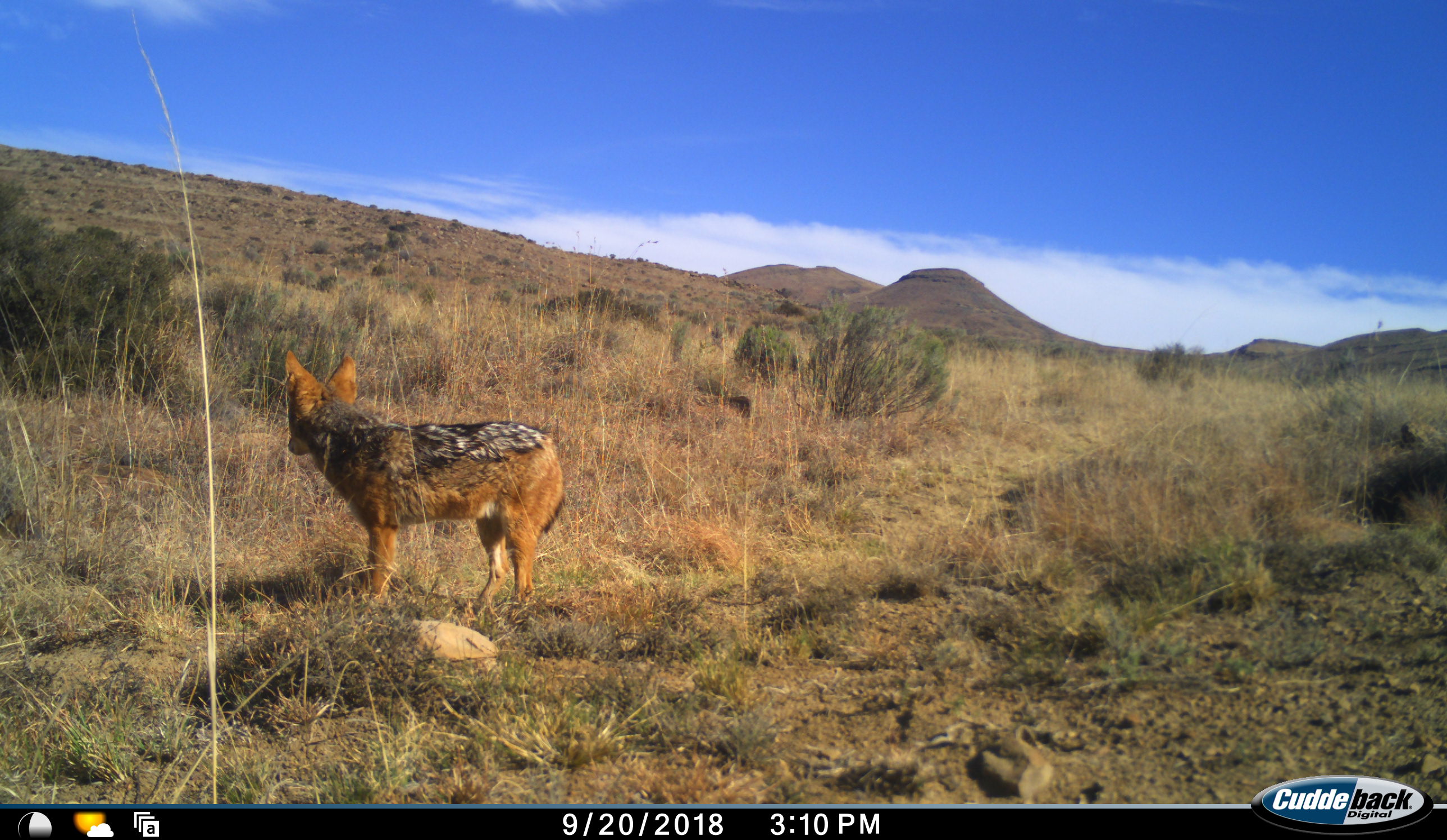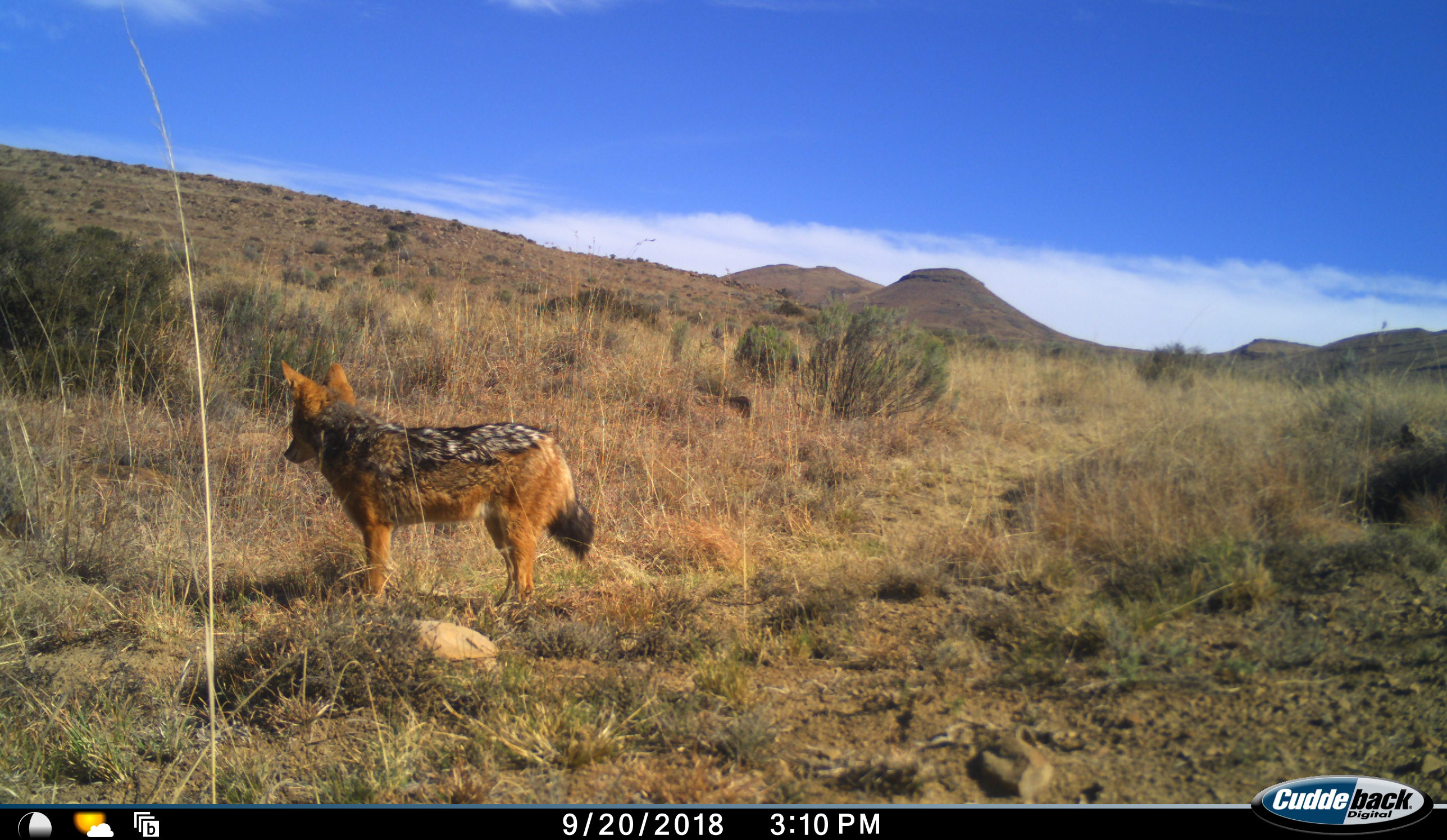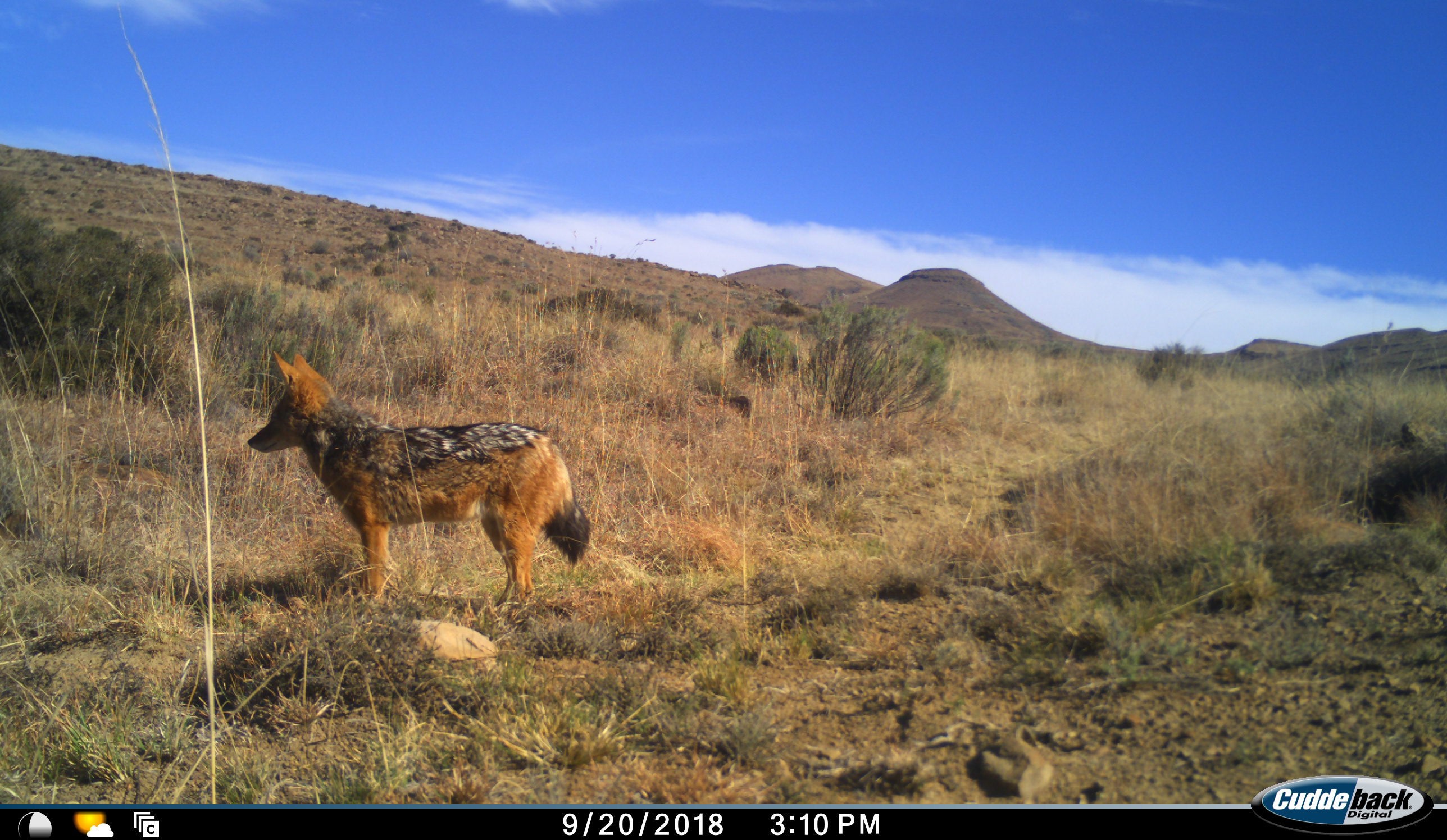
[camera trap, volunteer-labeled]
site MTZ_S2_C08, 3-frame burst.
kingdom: Animalia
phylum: Chordata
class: Mammalia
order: Carnivora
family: Canidae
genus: Lupulella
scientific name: Lupulella mesomelas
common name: black-backed jackal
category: jackalblackbacked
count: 1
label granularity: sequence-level